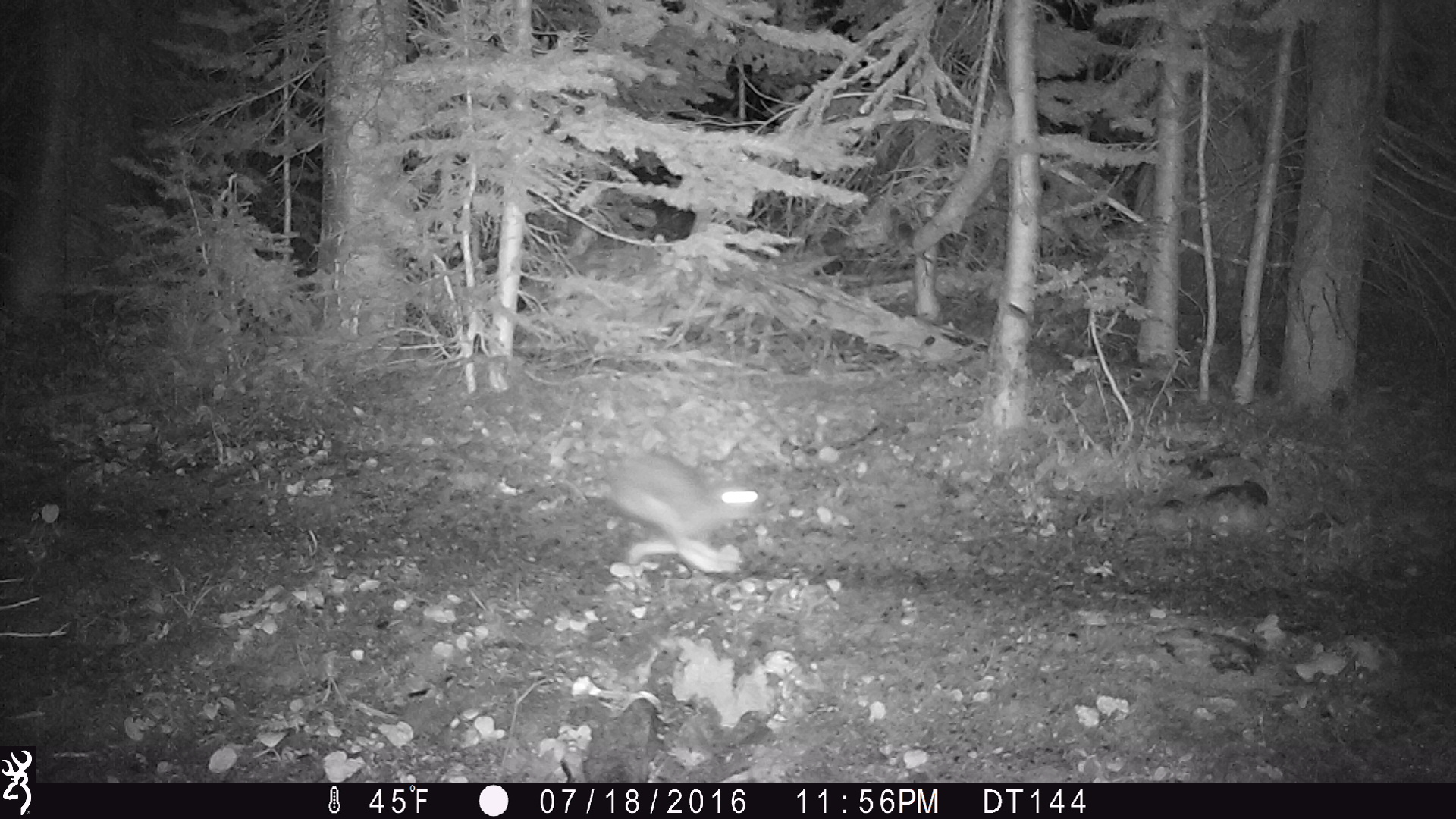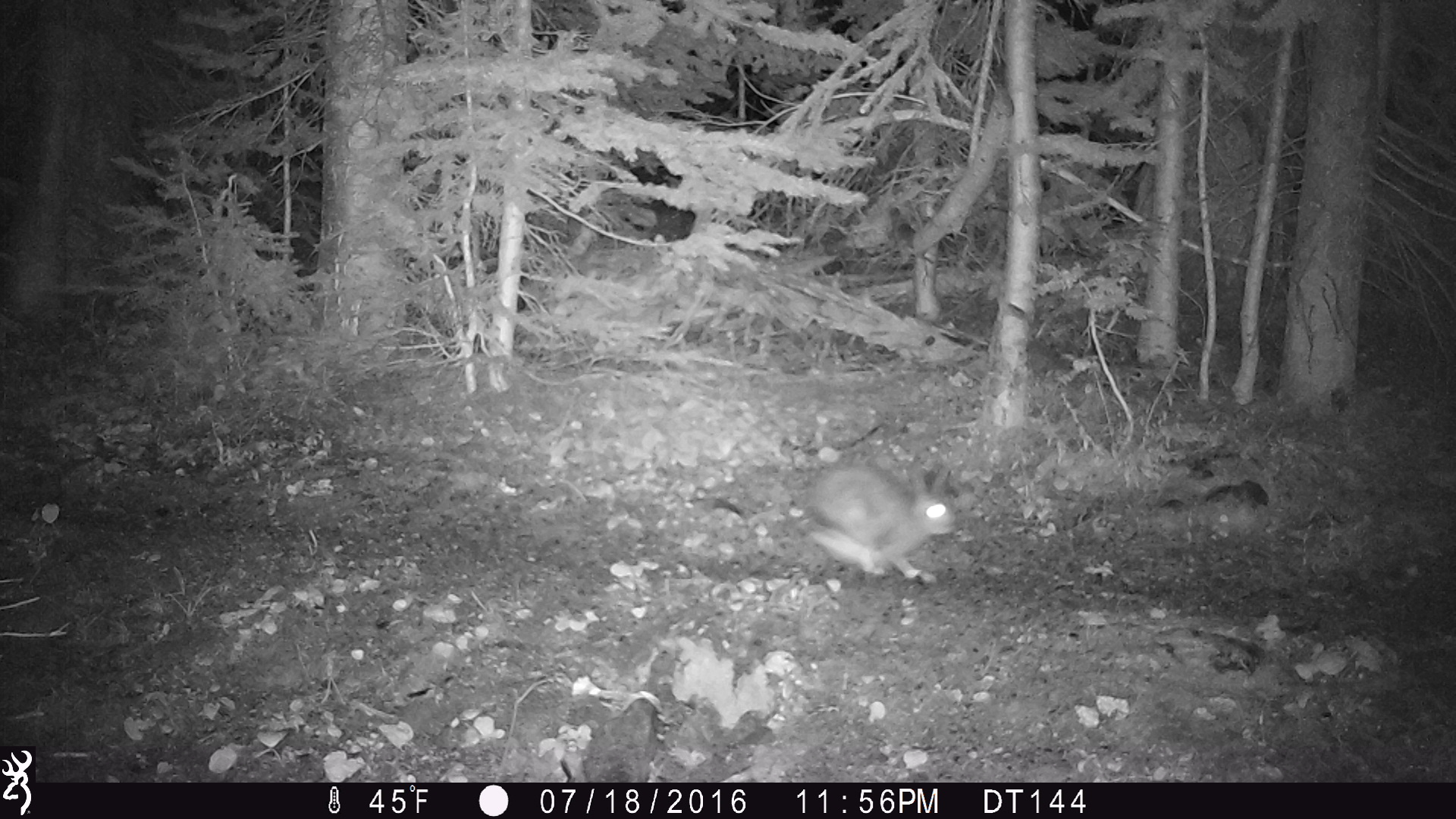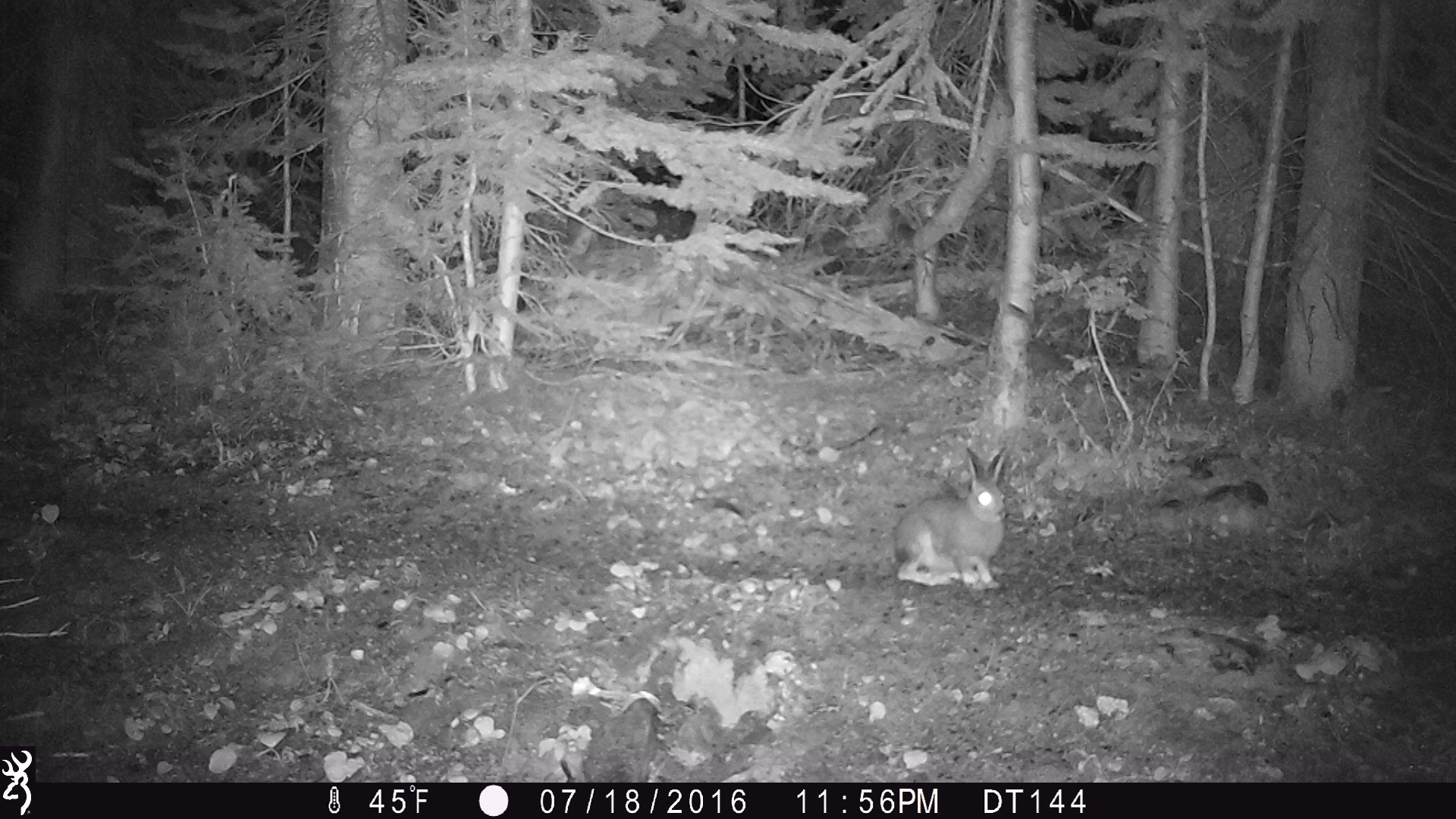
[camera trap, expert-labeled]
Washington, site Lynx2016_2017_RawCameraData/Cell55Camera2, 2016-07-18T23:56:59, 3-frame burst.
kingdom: Animalia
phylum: Chordata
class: Mammalia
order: Lagomorpha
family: Leporidae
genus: Lepus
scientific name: Lepus americanus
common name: snowshoe hare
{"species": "Lepus americanus (snowshoe hare)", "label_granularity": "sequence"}